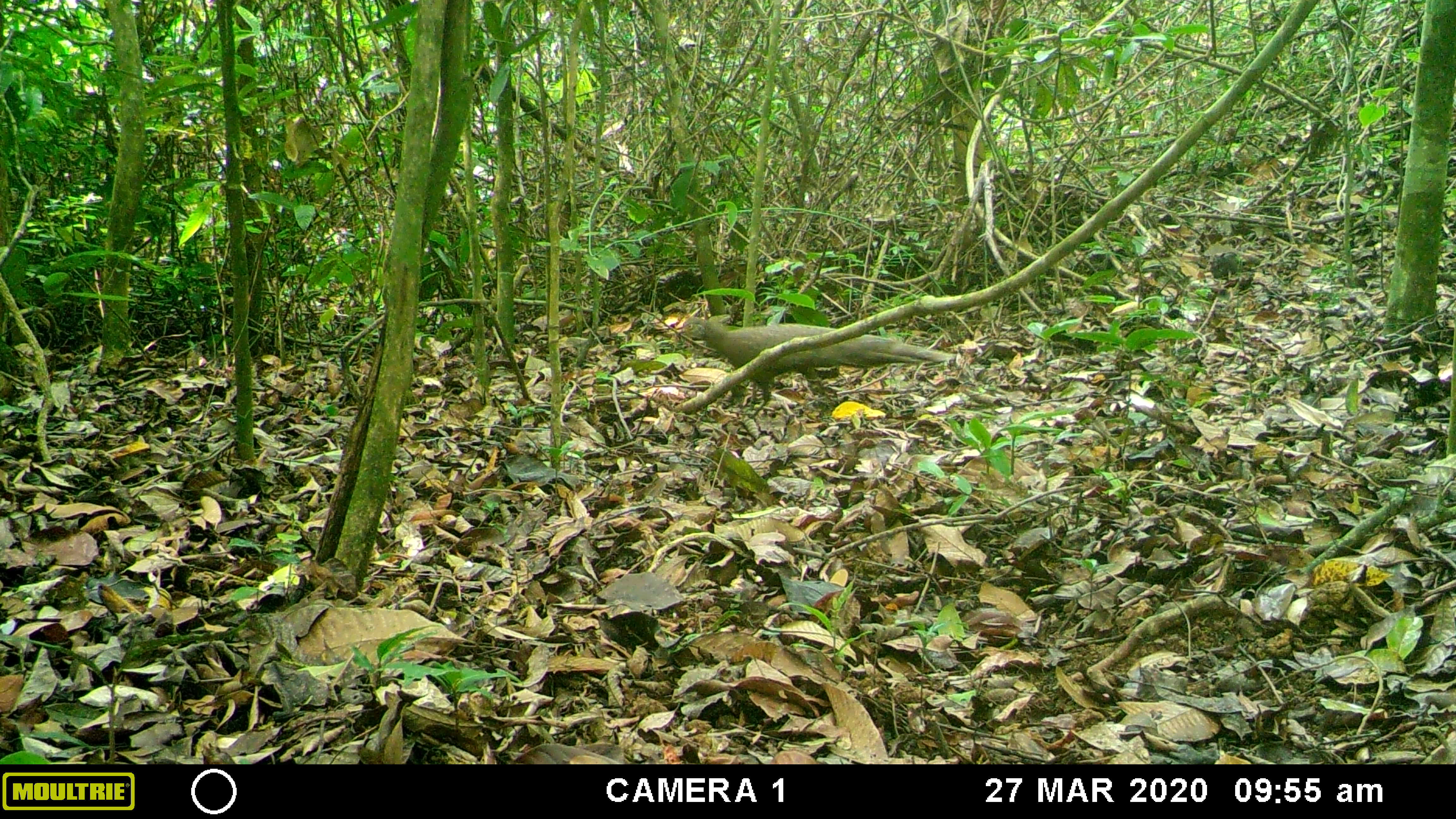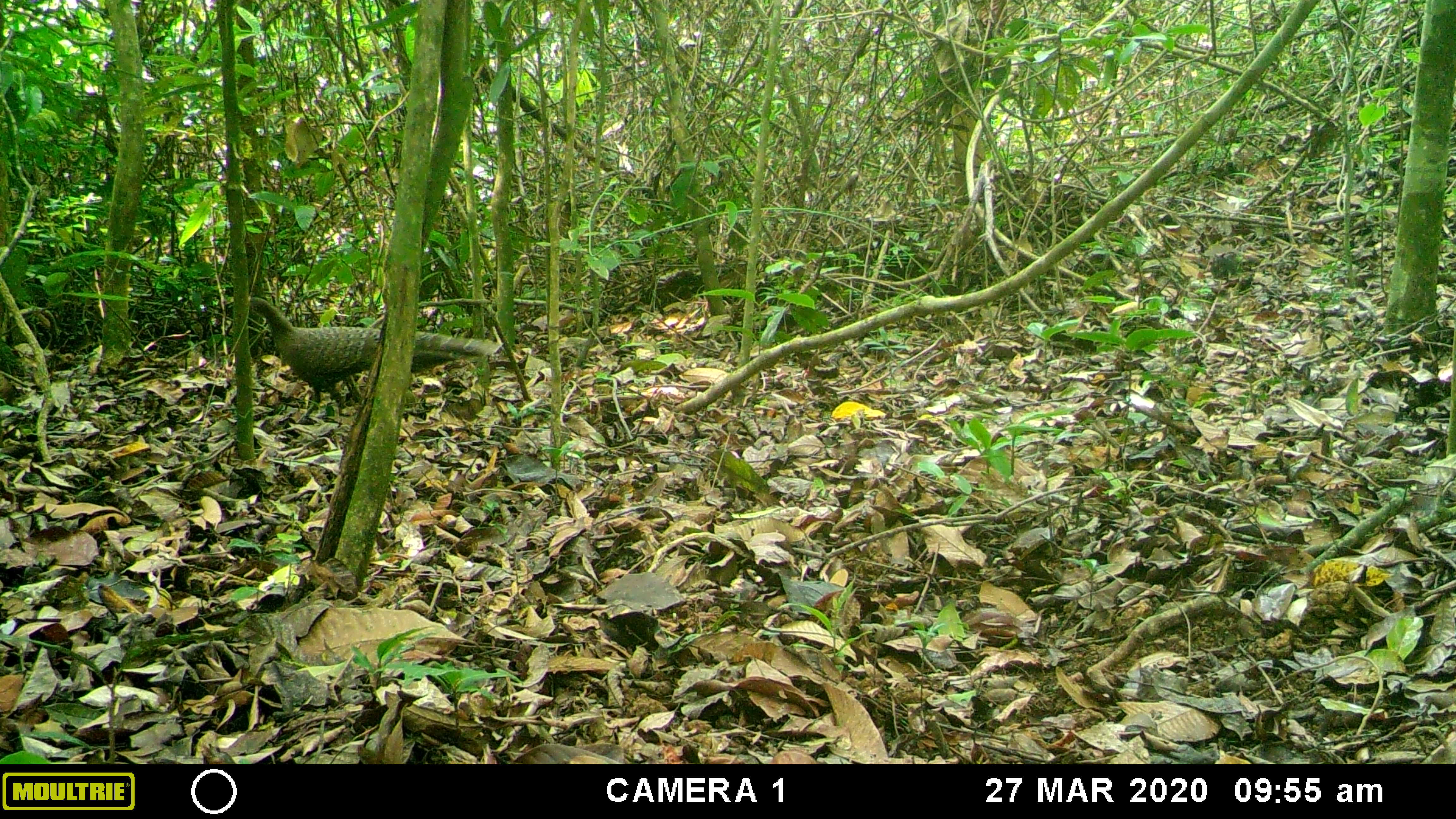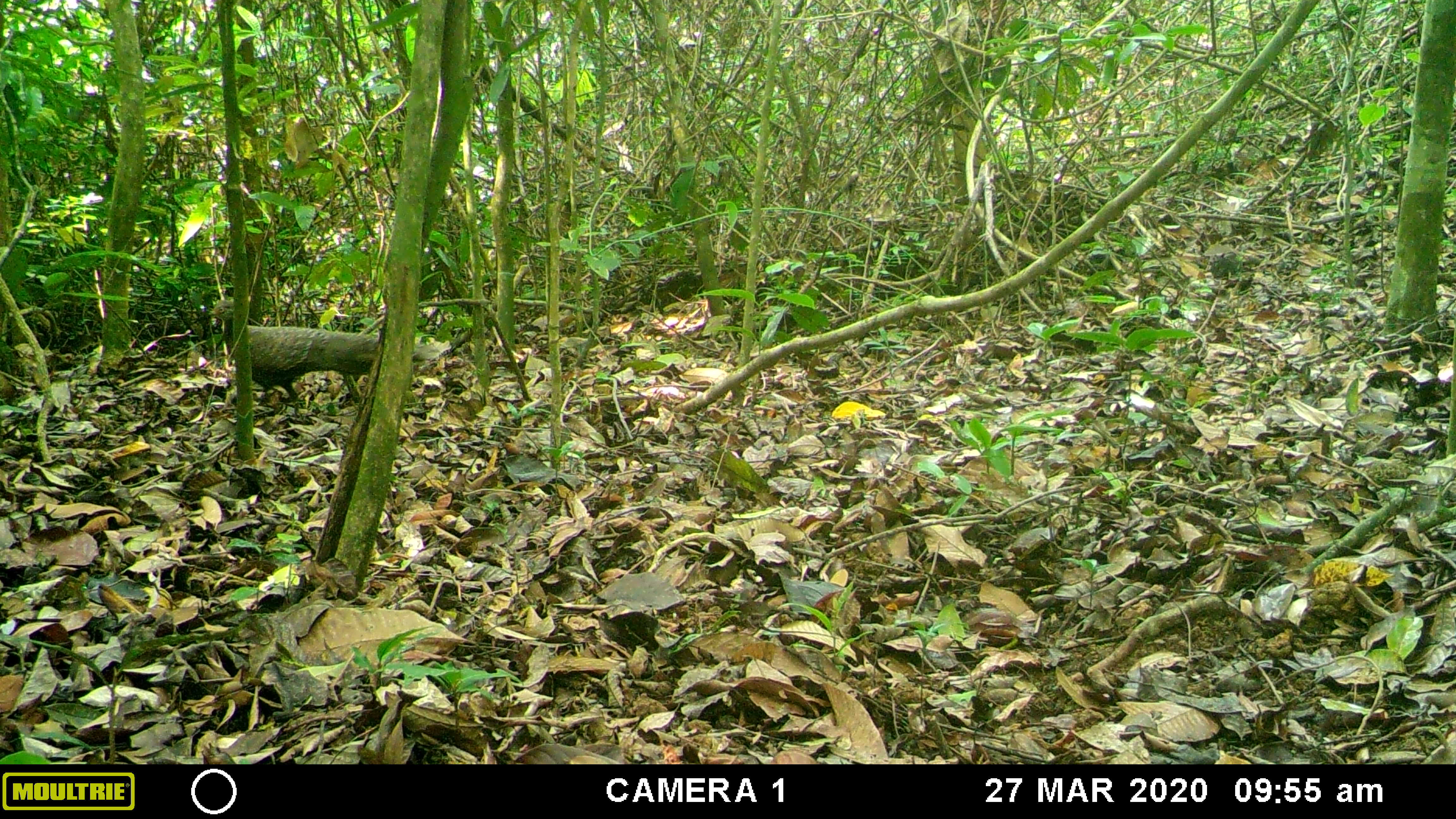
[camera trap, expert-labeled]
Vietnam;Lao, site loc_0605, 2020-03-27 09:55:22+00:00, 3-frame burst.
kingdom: Animalia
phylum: Chordata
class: Aves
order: Galliformes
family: Phasianidae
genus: Polyplectron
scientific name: Polyplectron bicalcaratum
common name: gray peacock-pheasant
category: grey peacock pheasant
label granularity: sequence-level